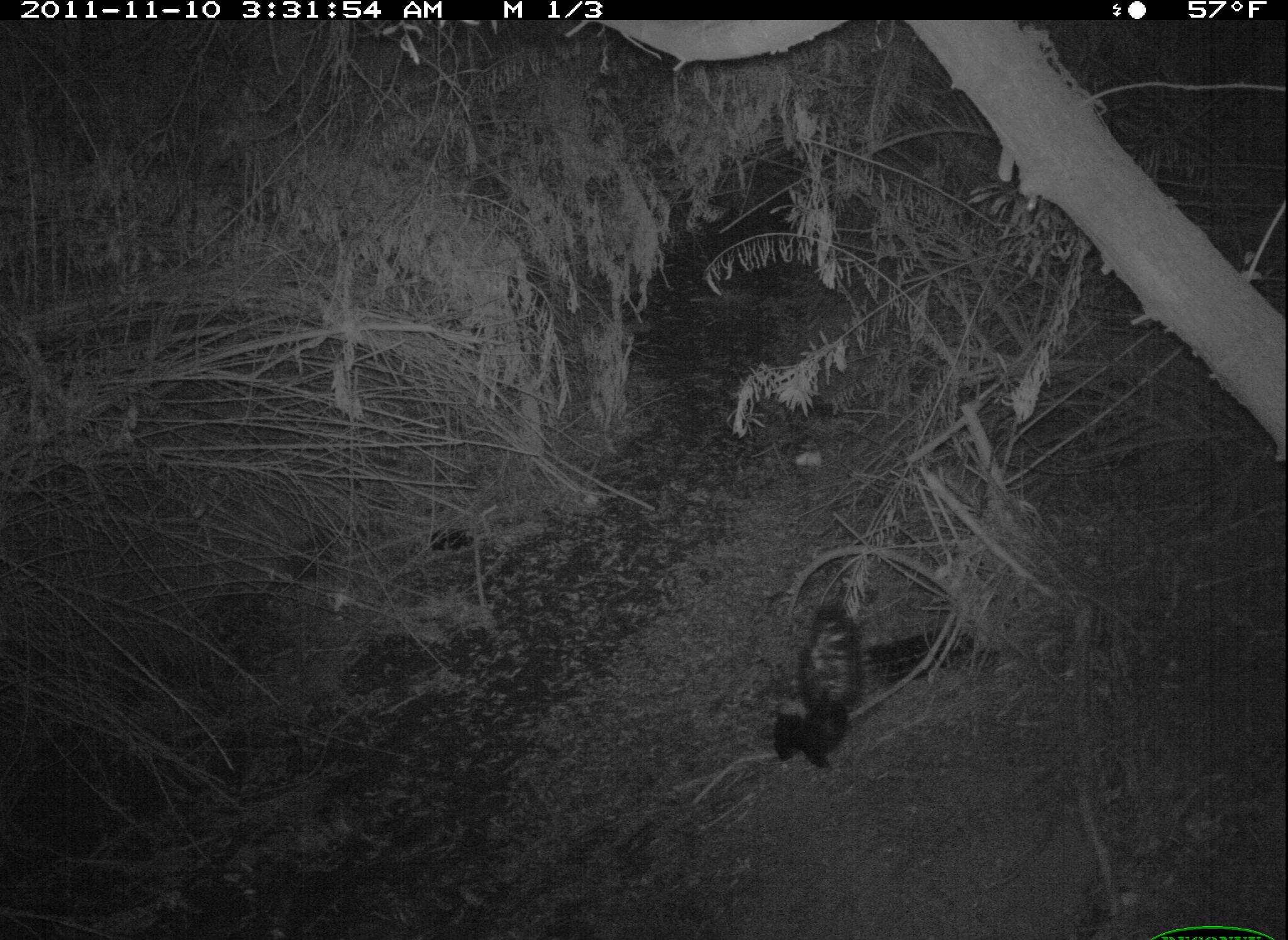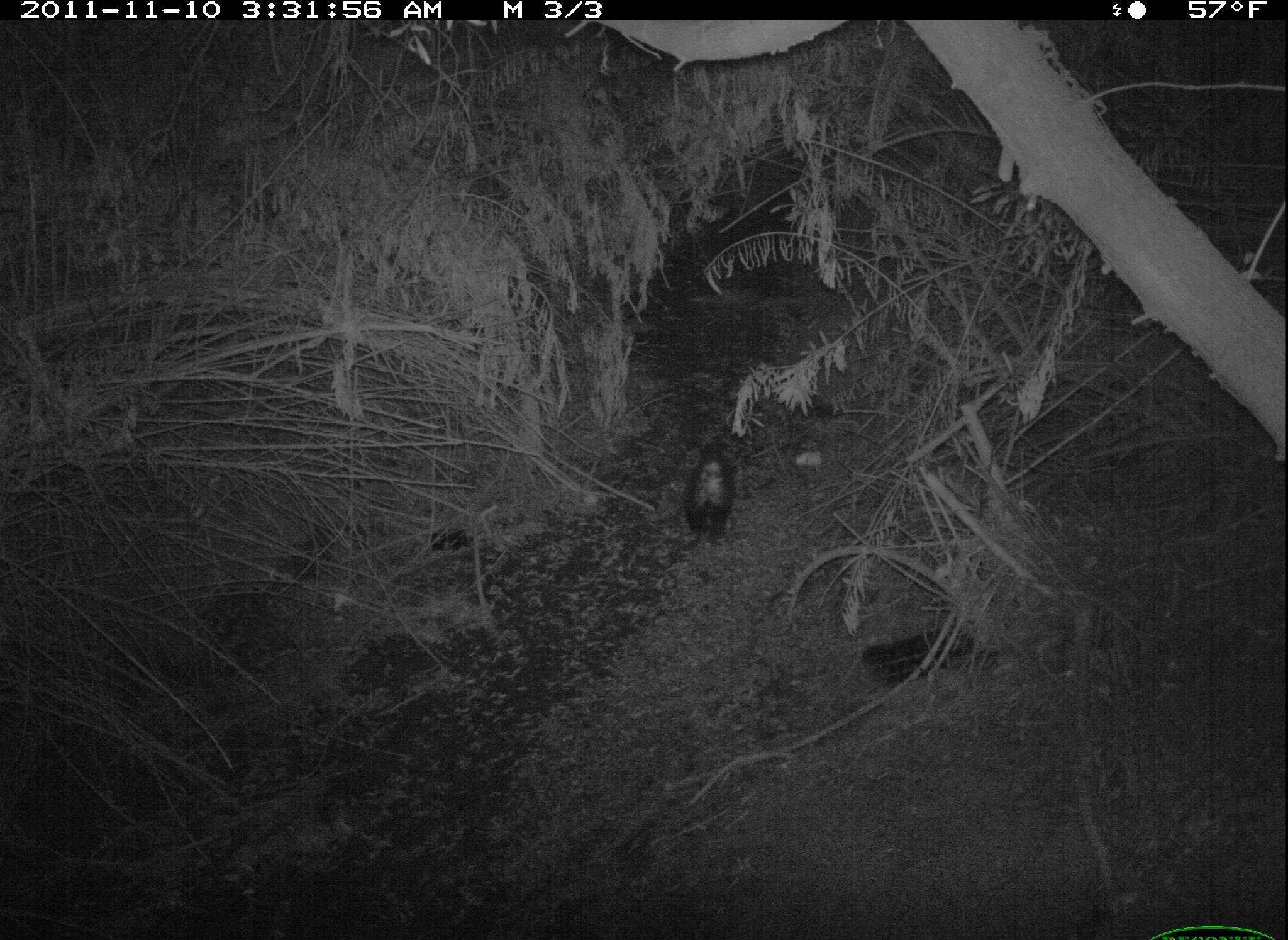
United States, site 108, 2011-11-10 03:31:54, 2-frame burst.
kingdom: Animalia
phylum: Chordata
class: Mammalia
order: Carnivora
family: Mephitidae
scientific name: Mephitidae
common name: skunk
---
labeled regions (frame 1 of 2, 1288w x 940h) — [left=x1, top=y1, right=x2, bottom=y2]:
skunk: [left=753, top=572, right=884, bottom=786]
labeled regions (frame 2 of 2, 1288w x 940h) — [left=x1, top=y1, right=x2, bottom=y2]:
skunk: [left=671, top=417, right=758, bottom=557]